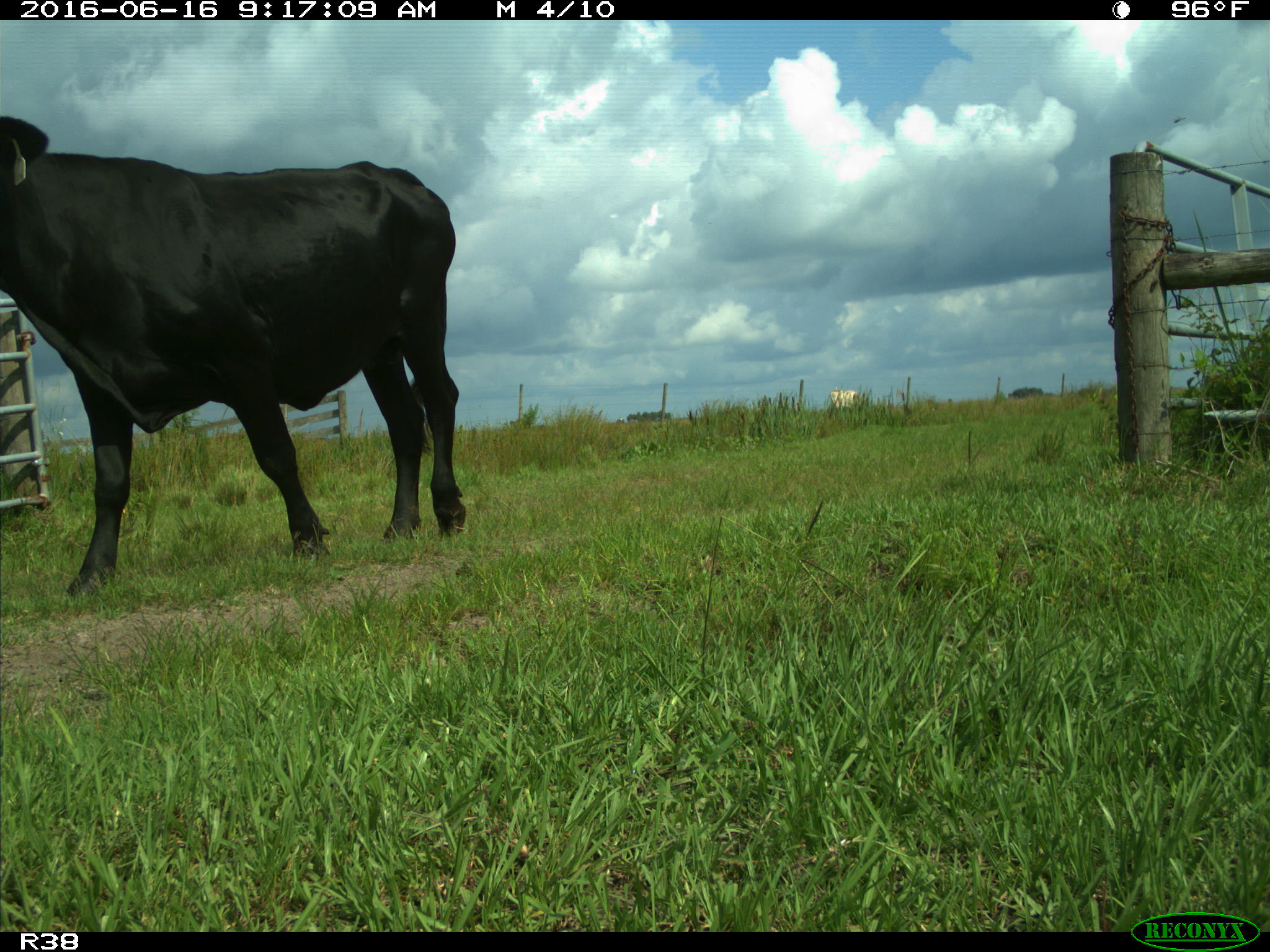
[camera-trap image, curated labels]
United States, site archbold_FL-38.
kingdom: Animalia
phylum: Chordata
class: Mammalia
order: Artiodactyla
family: Bovidae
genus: Bos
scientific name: Bos taurus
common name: domestic cow